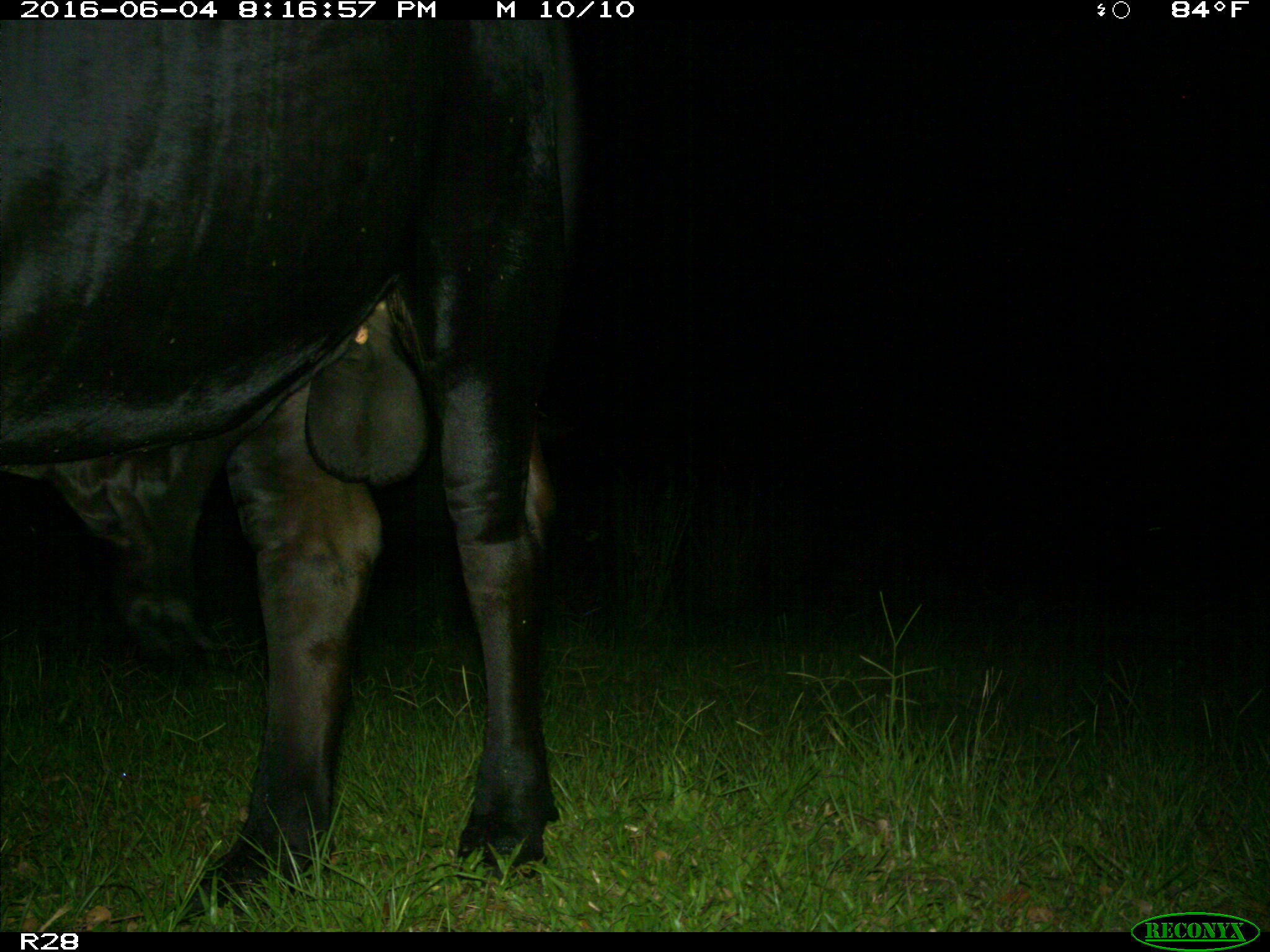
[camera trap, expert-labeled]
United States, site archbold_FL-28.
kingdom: Animalia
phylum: Chordata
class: Mammalia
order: Artiodactyla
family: Bovidae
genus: Bos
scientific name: Bos taurus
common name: domestic cow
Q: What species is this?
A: Bos taurus (domestic cow).